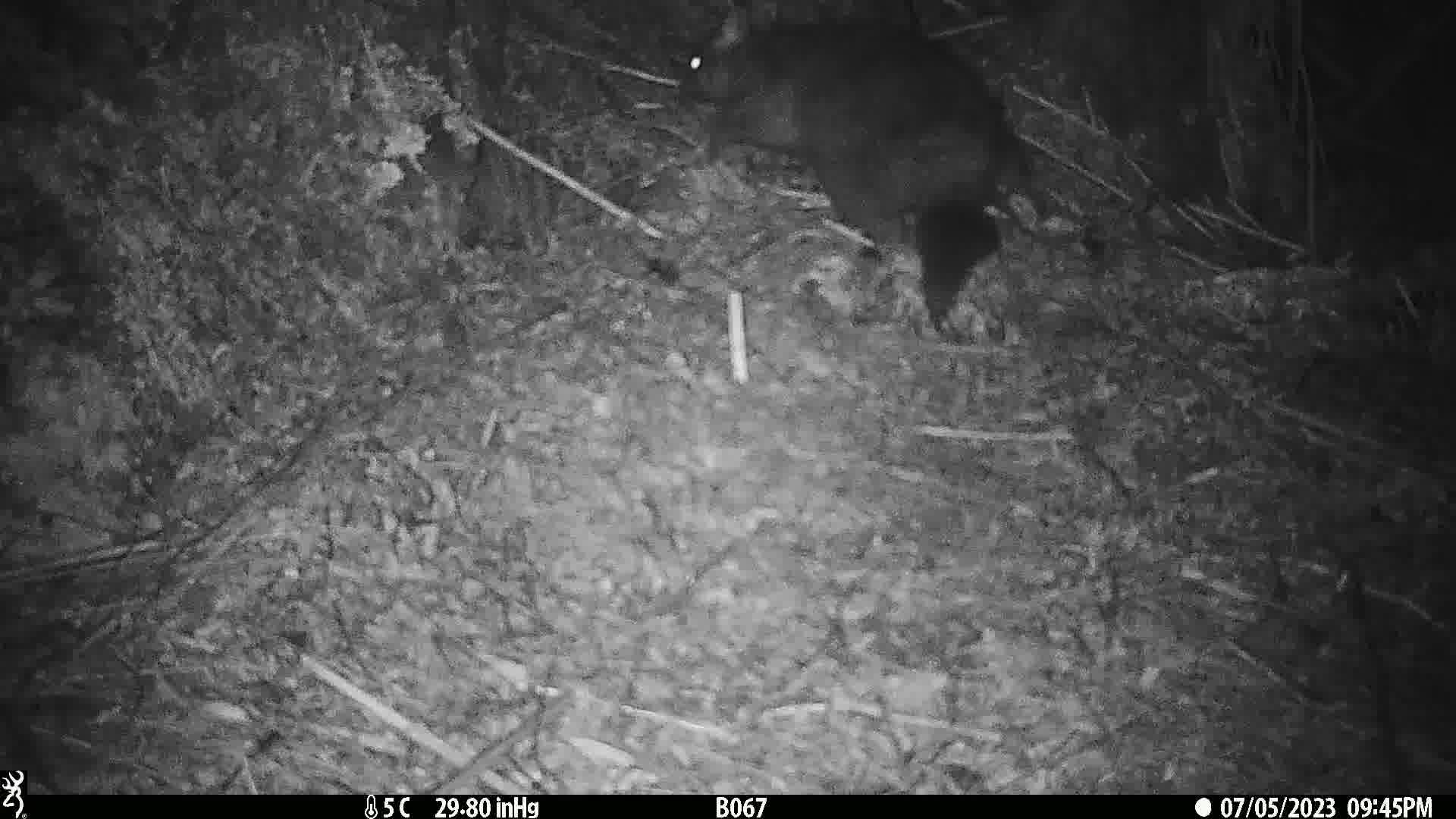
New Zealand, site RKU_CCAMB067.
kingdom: Animalia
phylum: Chordata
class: Mammalia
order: Diprotodontia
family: Phalangeridae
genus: Trichosurus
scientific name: Trichosurus vulpecula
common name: common brushtail possum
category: possum